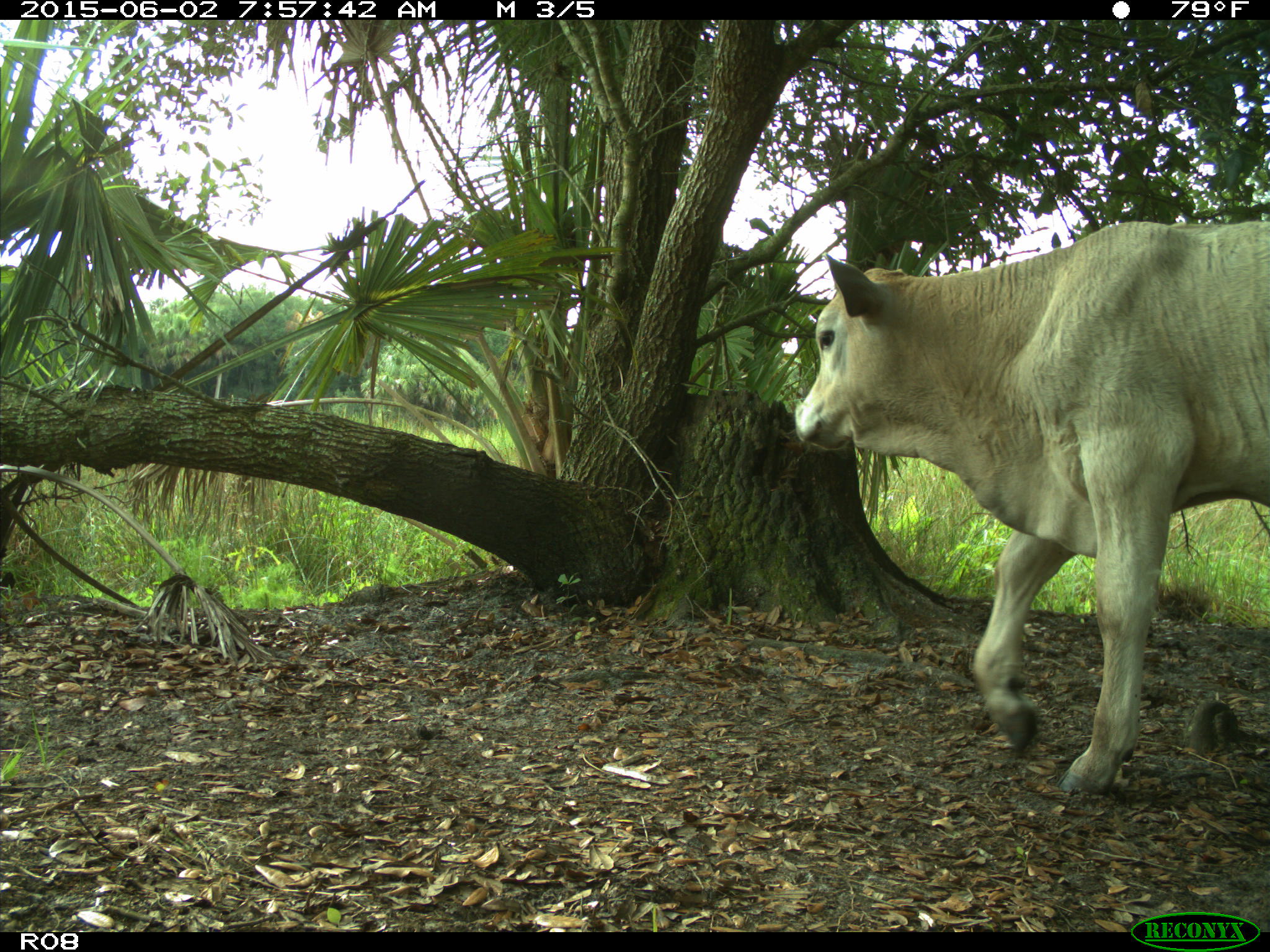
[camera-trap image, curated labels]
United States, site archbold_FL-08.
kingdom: Animalia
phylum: Chordata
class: Mammalia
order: Artiodactyla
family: Bovidae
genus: Bos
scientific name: Bos taurus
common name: domestic cow